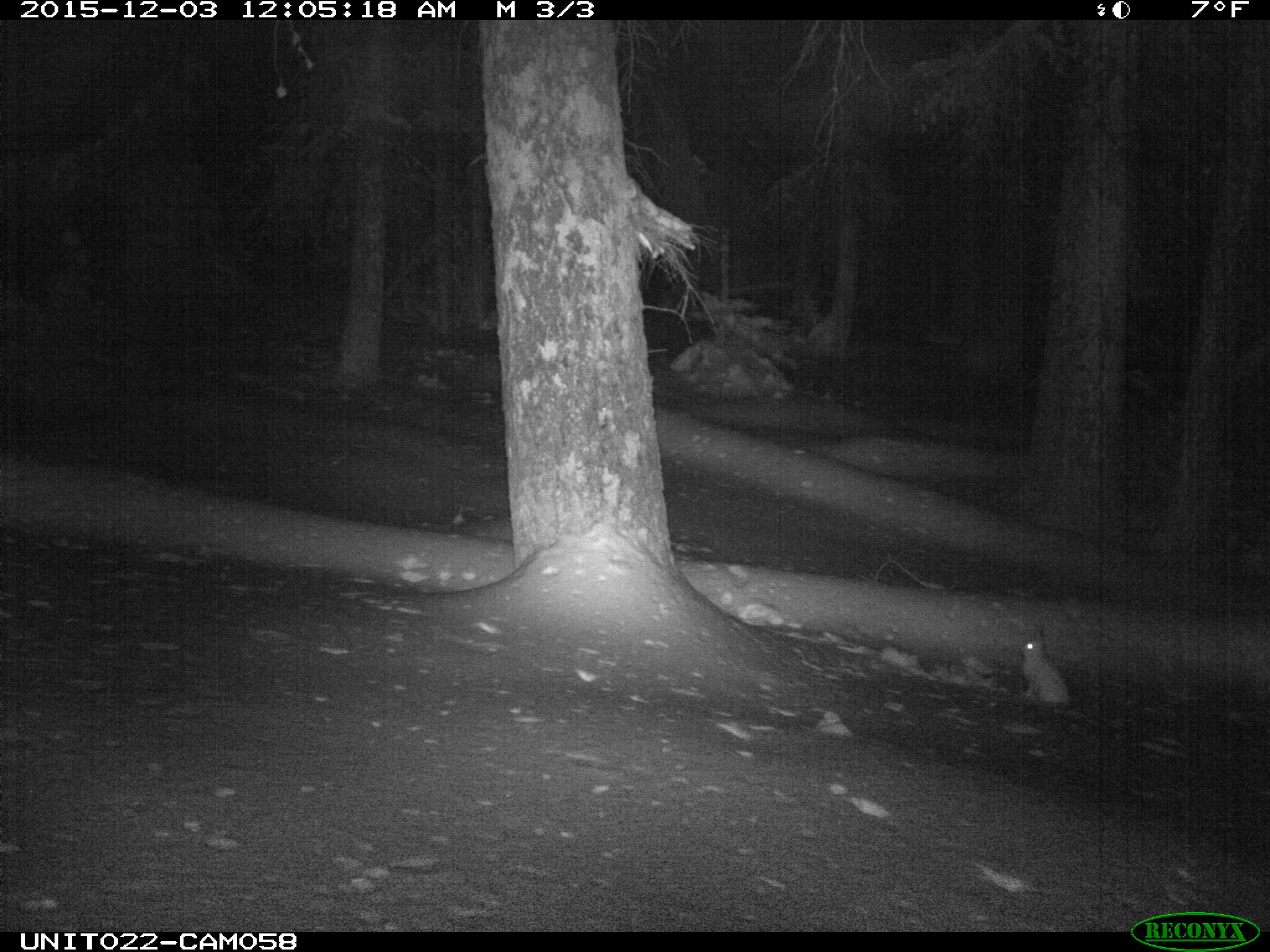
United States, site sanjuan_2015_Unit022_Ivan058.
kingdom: Animalia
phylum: Chordata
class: Mammalia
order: Lagomorpha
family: Leporidae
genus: Lepus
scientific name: Lepus americanus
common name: snowshoe hare